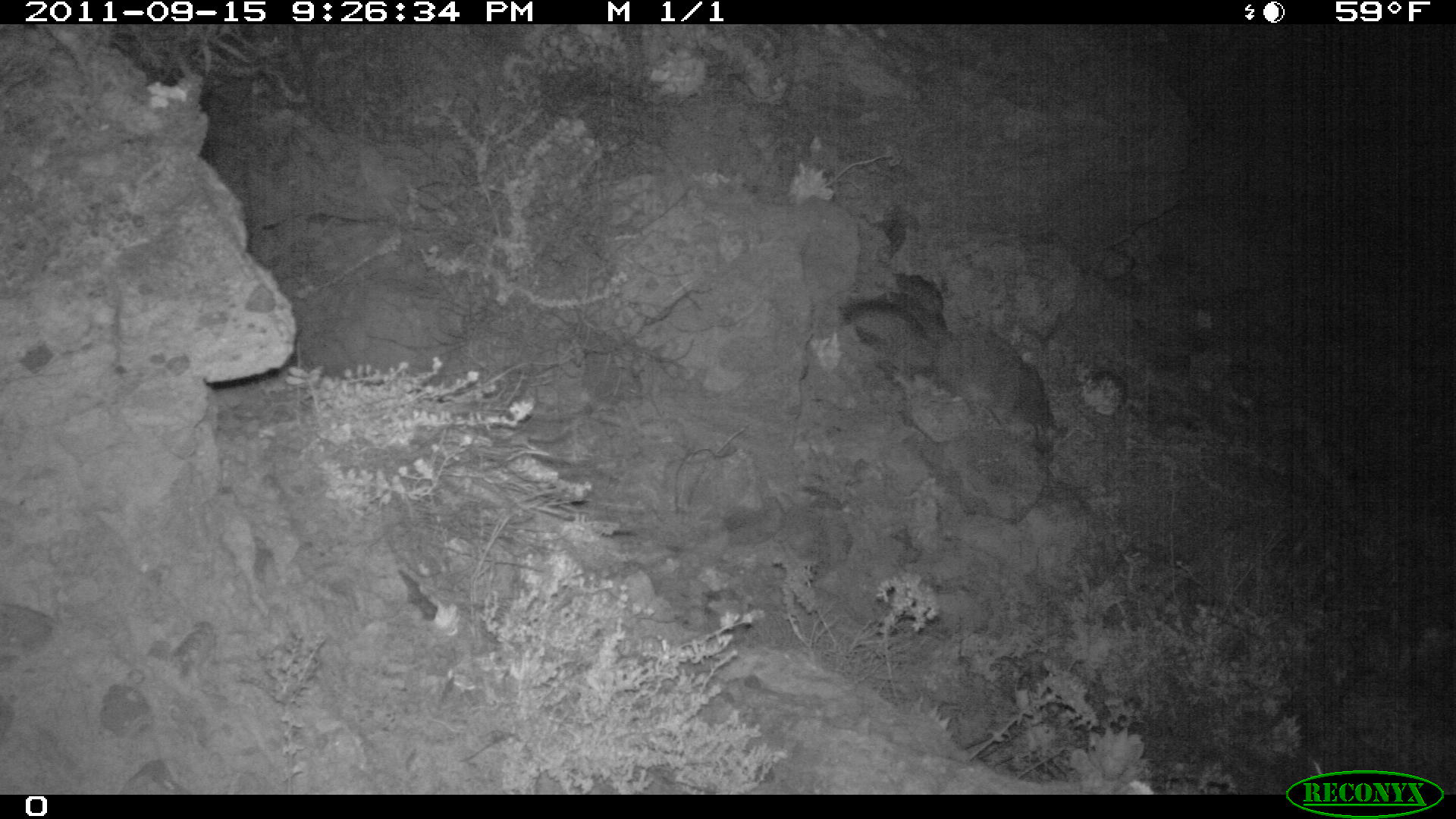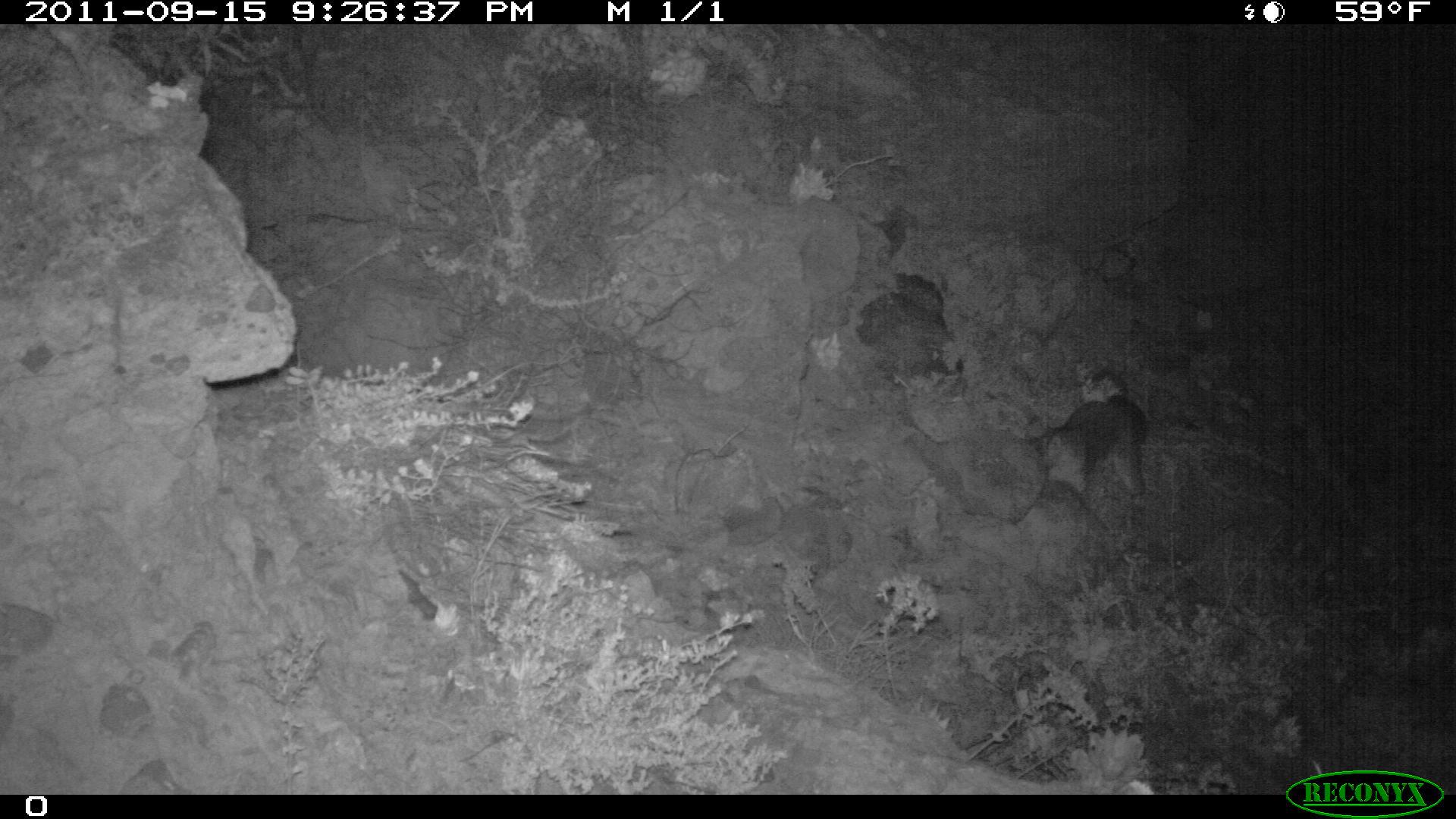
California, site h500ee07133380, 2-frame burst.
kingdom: Animalia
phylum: Chordata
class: Mammalia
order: Carnivora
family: Canidae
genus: Urocyon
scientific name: Urocyon littoralis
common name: island fox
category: fox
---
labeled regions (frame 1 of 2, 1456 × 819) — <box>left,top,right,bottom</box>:
fox: <box>843,300,1068,463</box>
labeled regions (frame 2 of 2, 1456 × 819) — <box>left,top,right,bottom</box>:
fox: <box>1028,394,1146,498</box>